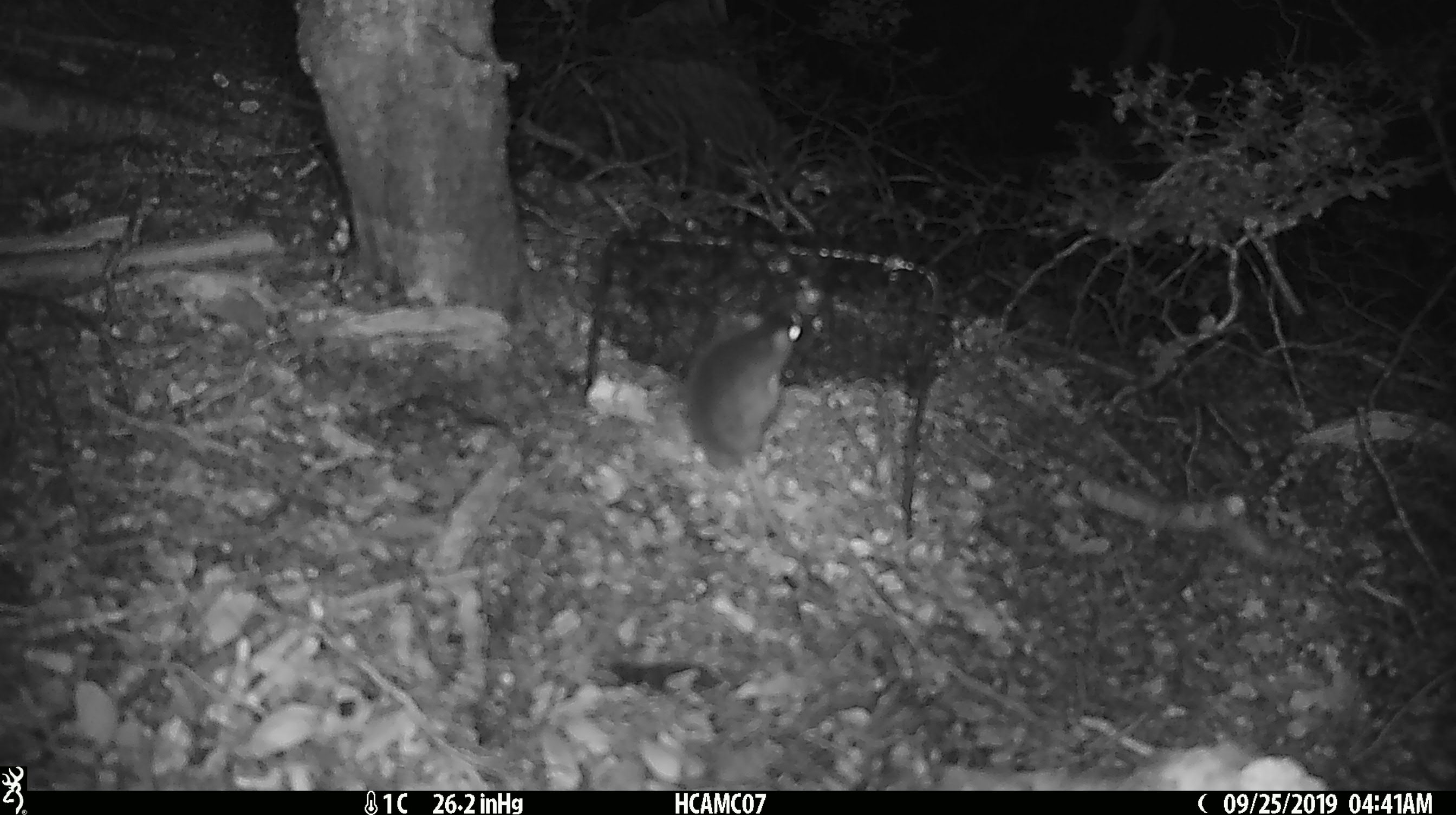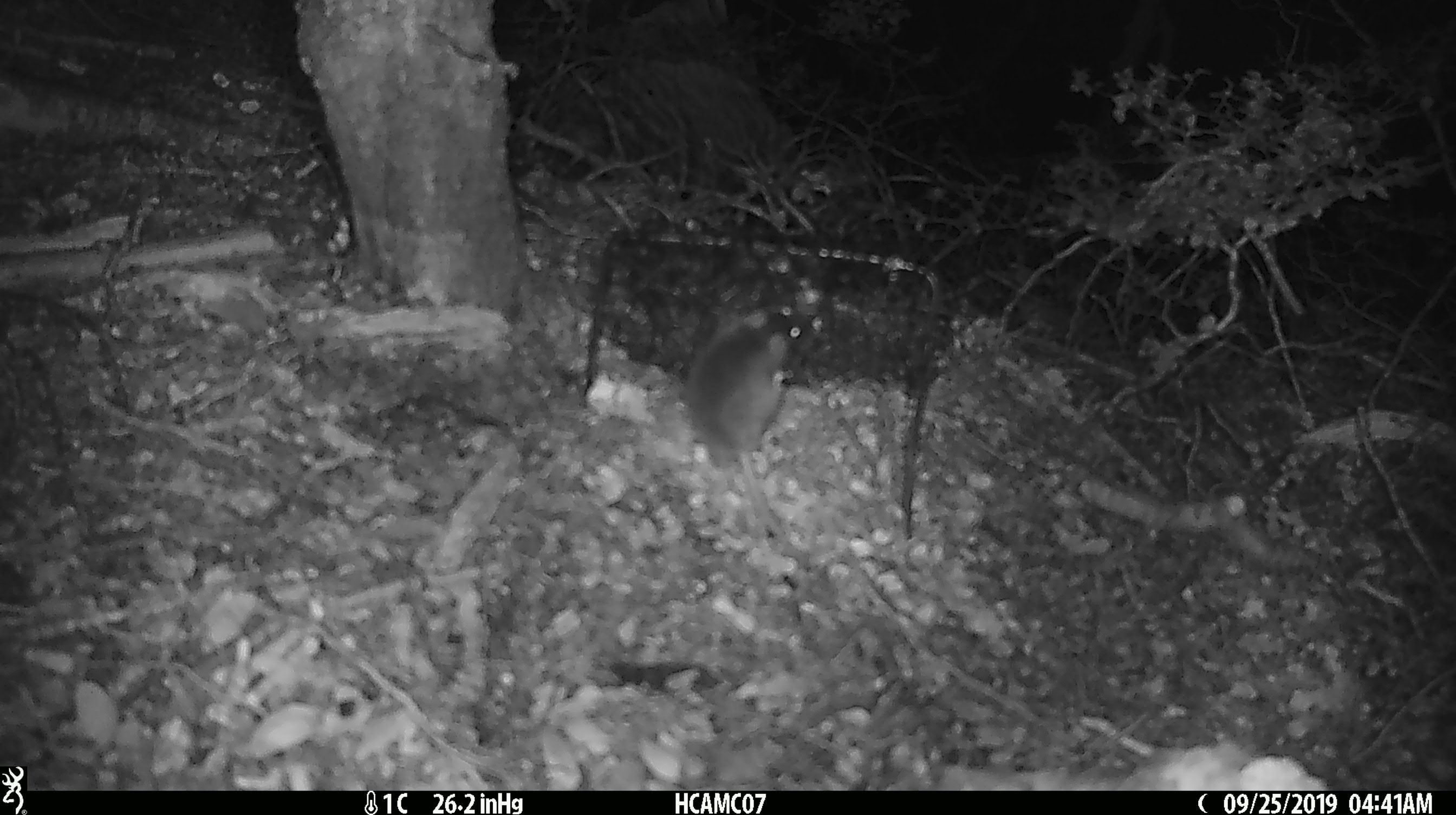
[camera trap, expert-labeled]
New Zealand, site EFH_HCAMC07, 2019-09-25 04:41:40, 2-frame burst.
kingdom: Animalia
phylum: Chordata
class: Mammalia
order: Rodentia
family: Muridae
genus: Mus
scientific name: Mus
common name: mouse